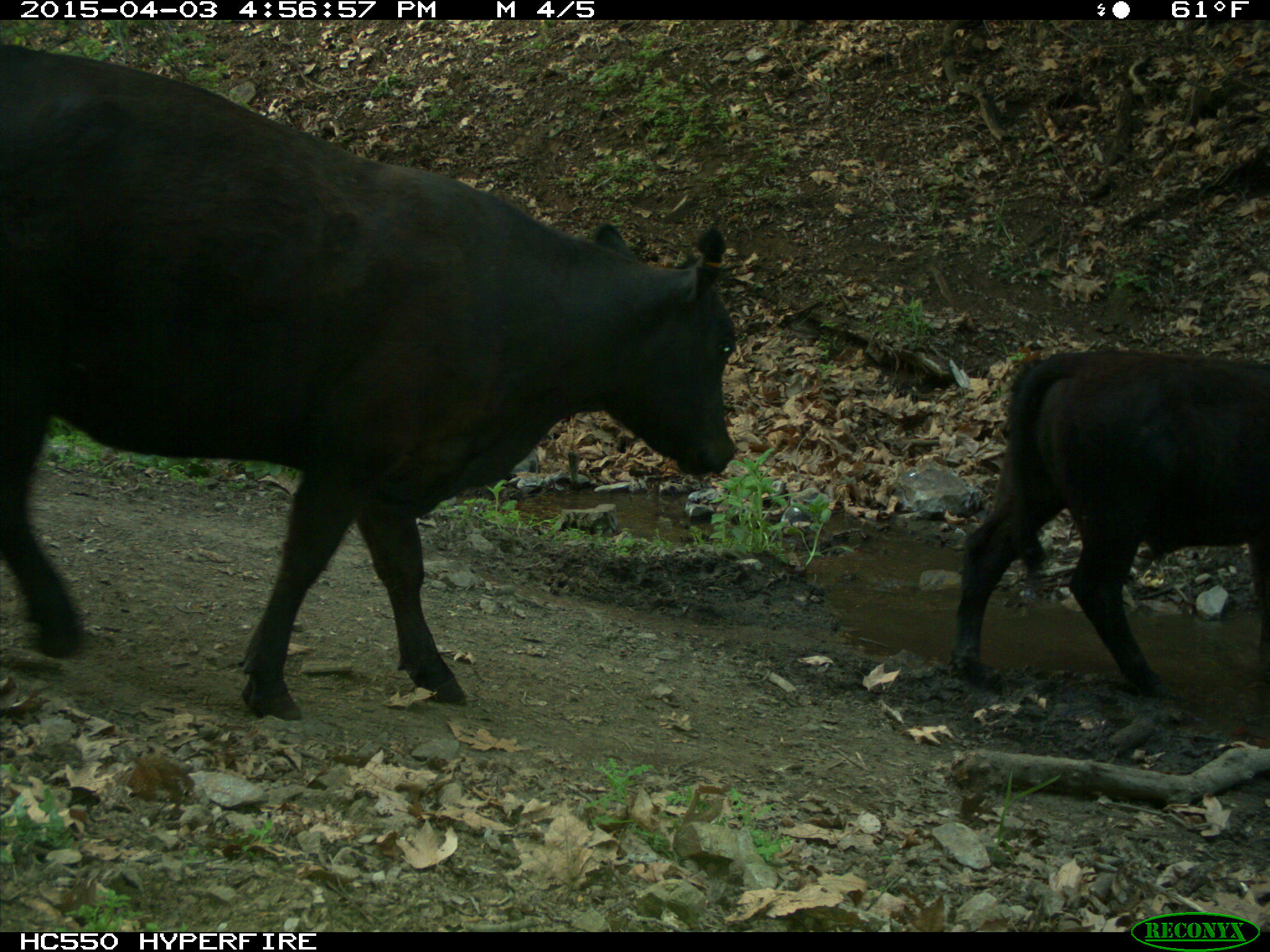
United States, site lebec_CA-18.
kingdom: Animalia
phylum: Chordata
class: Mammalia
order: Artiodactyla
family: Bovidae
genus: Bos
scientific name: Bos taurus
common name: domestic cow